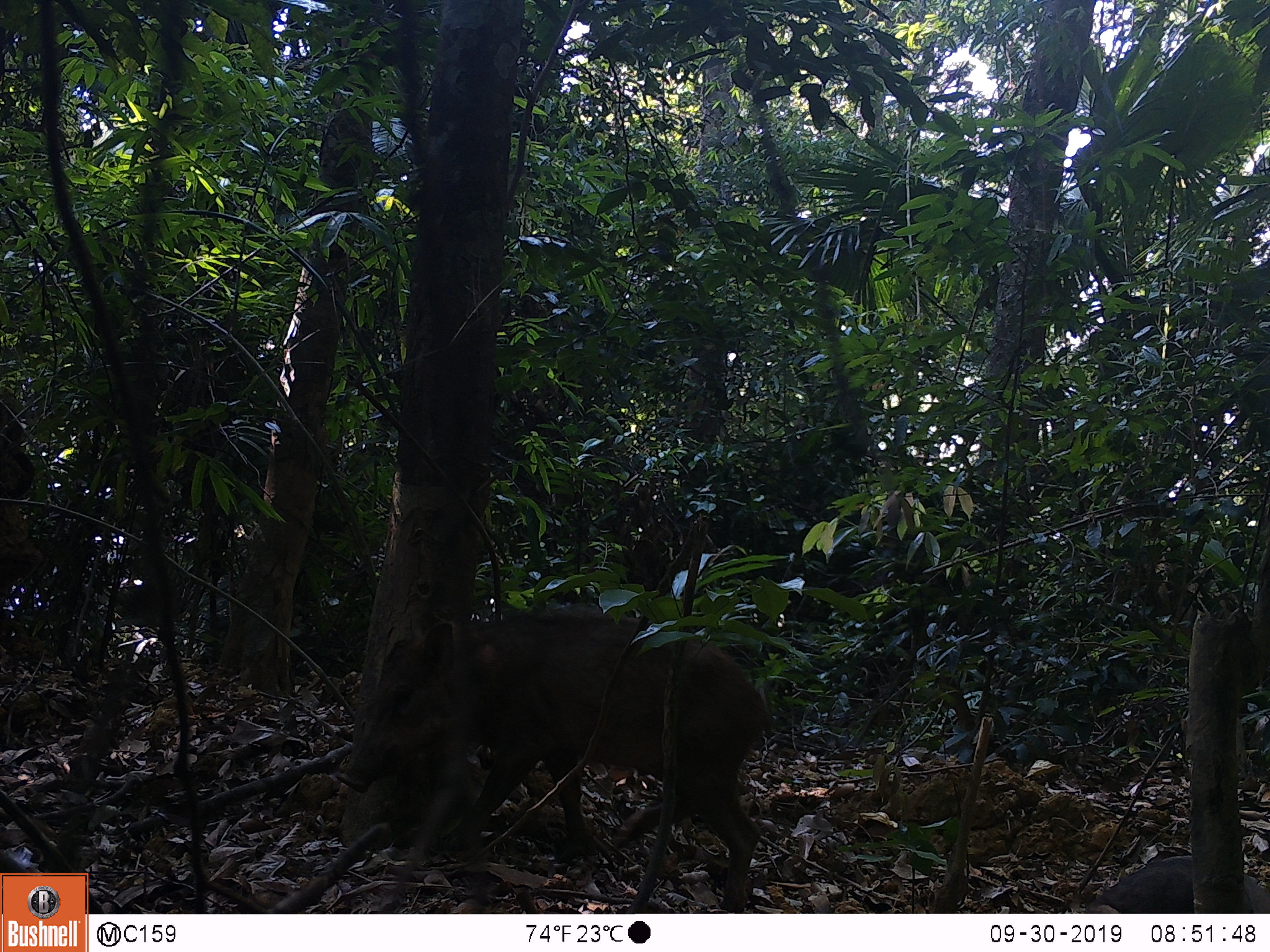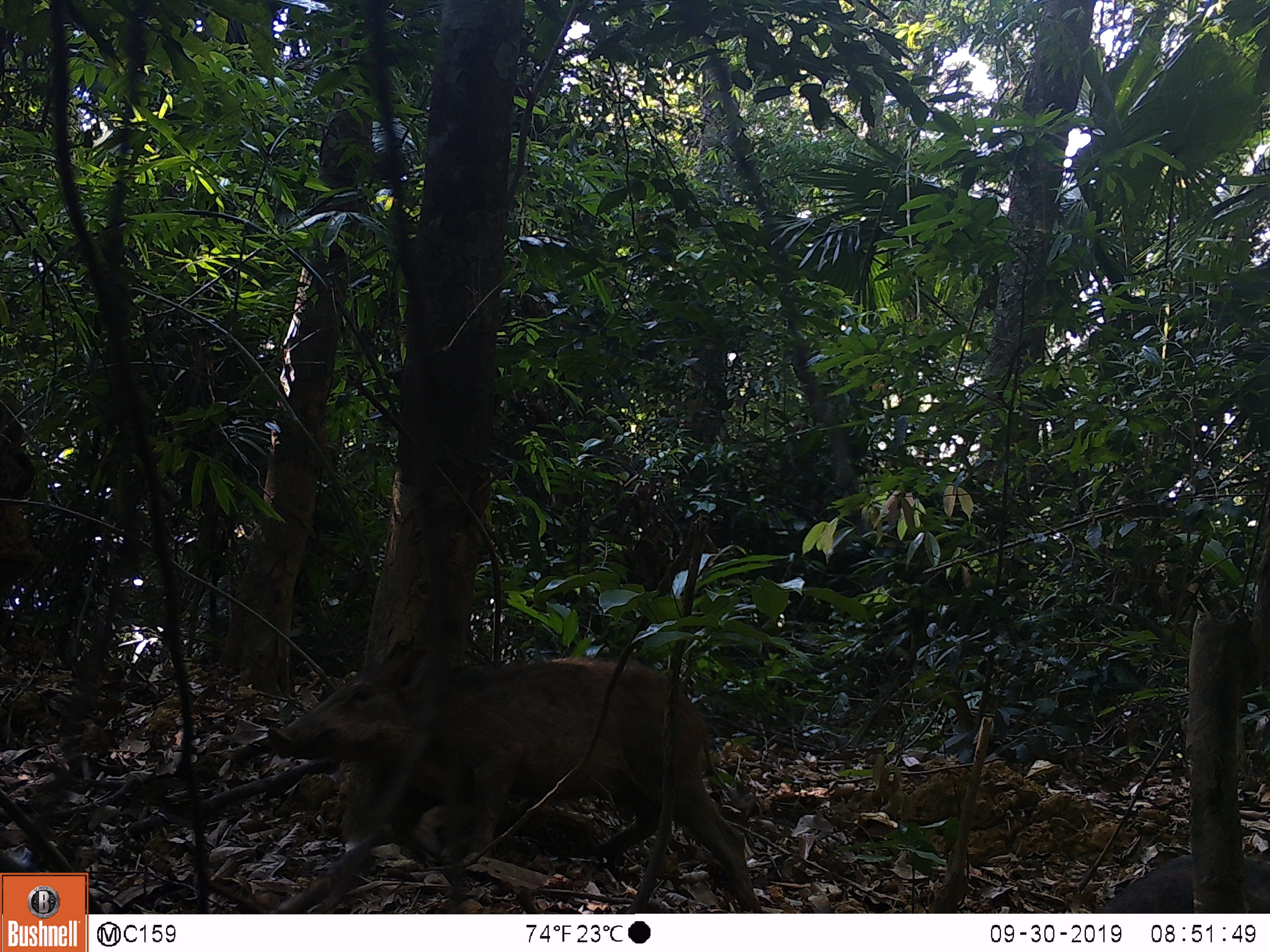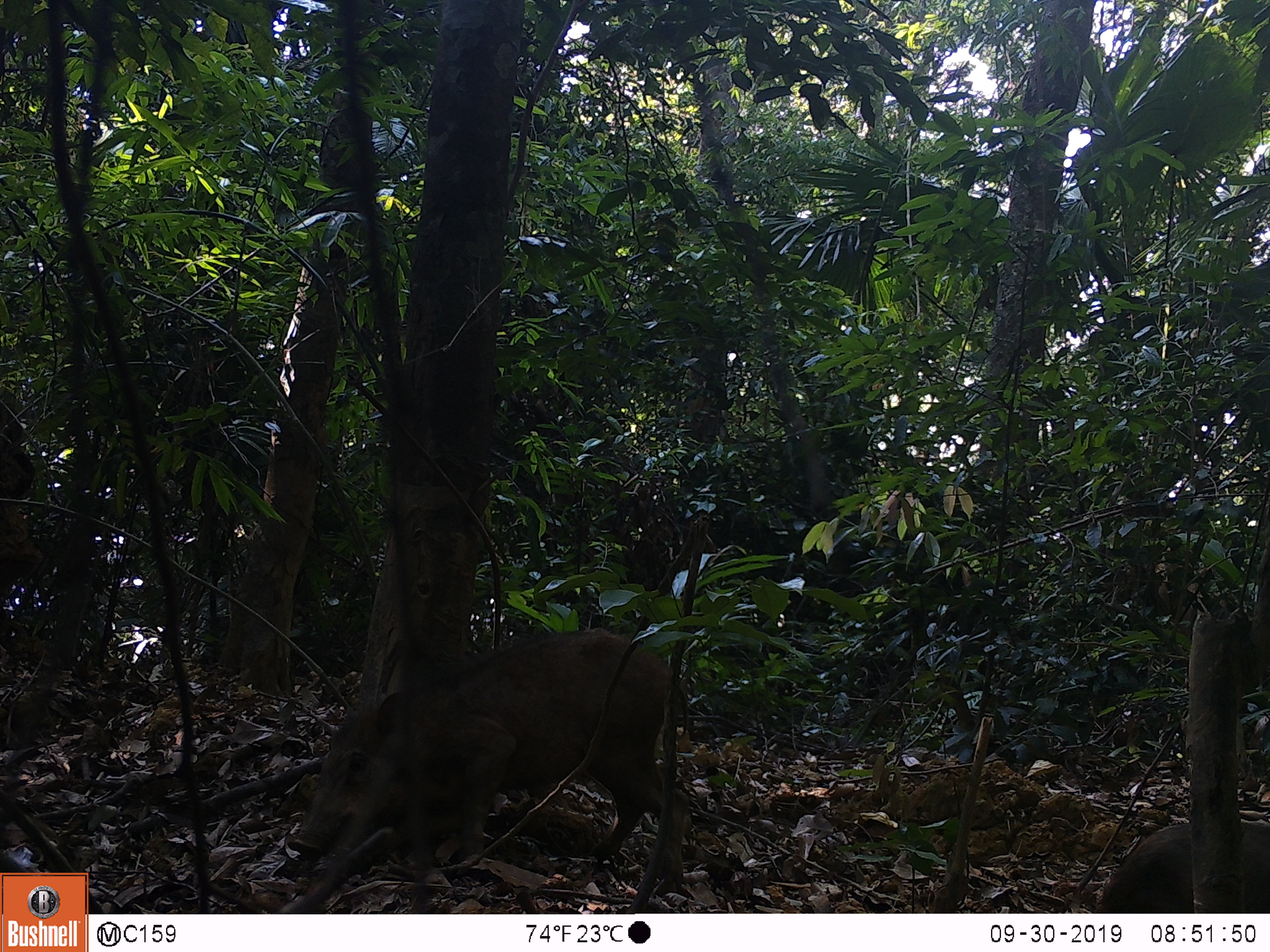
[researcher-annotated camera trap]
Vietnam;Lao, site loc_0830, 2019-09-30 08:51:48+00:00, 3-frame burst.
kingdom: Animalia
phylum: Chordata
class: Mammalia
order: Artiodactyla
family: Suidae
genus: Sus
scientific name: Sus scrofa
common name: eurasian wild pig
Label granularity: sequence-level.